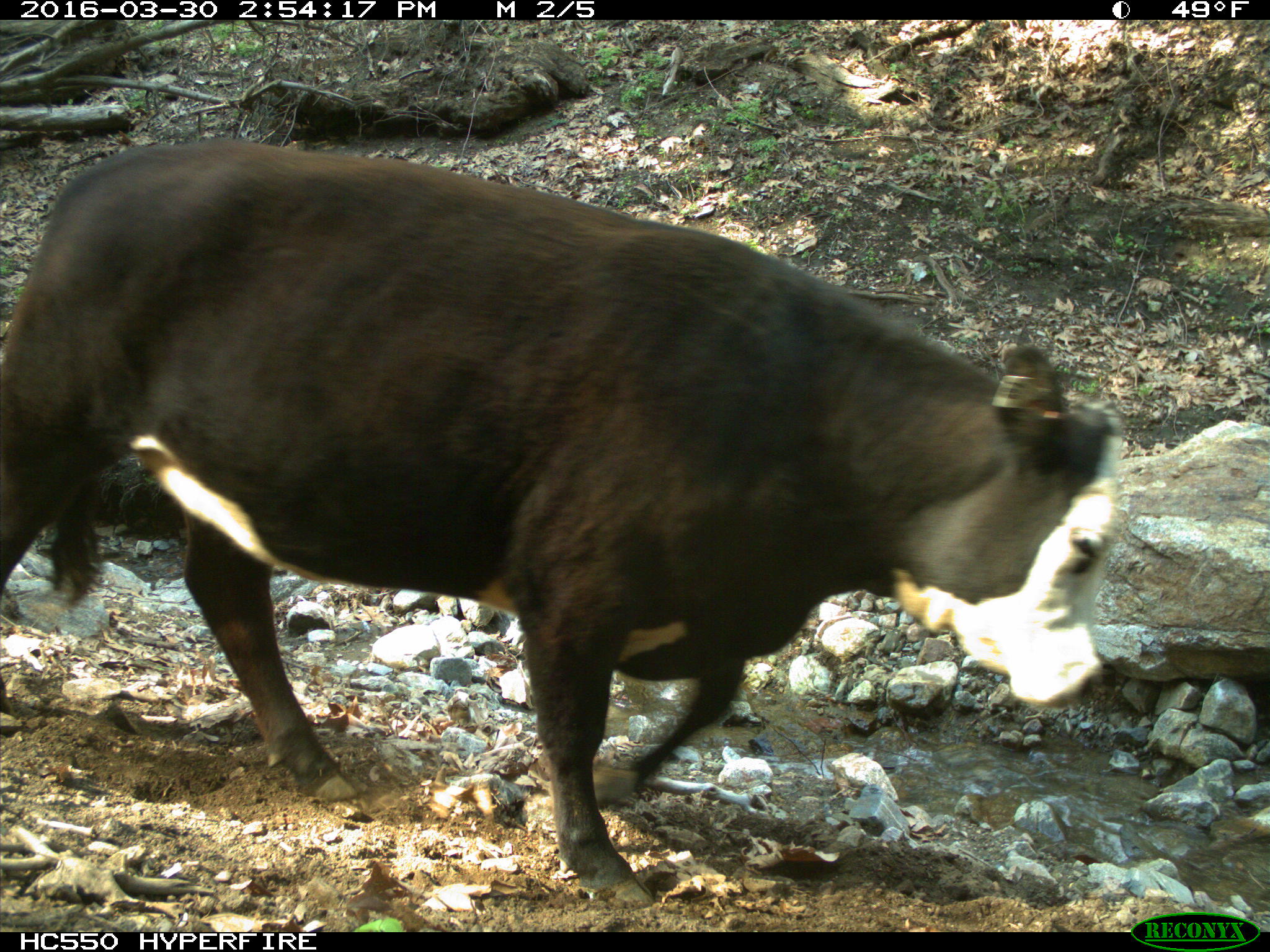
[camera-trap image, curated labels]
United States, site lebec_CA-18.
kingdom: Animalia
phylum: Chordata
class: Mammalia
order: Artiodactyla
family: Bovidae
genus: Bos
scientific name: Bos taurus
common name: domestic cow